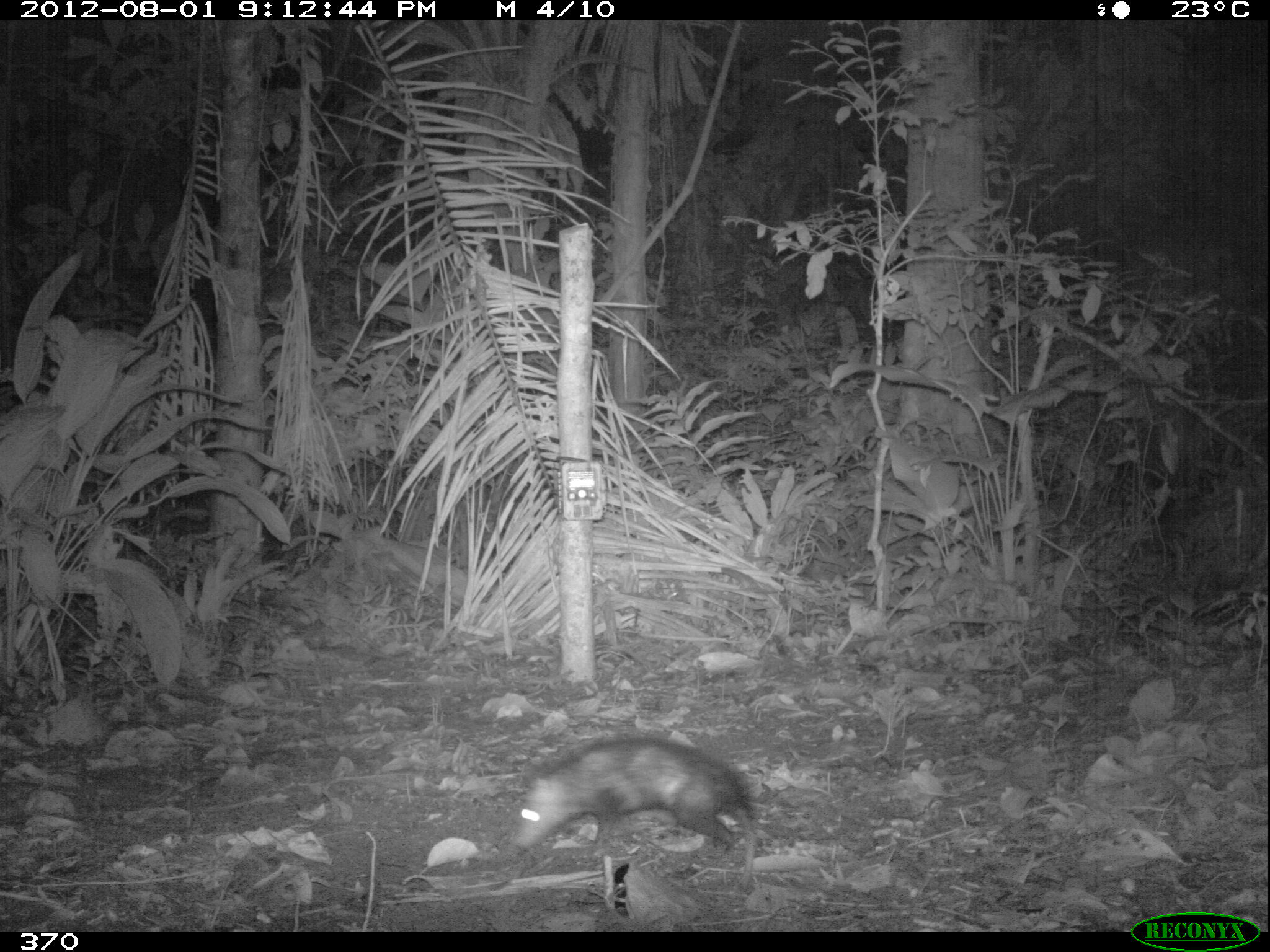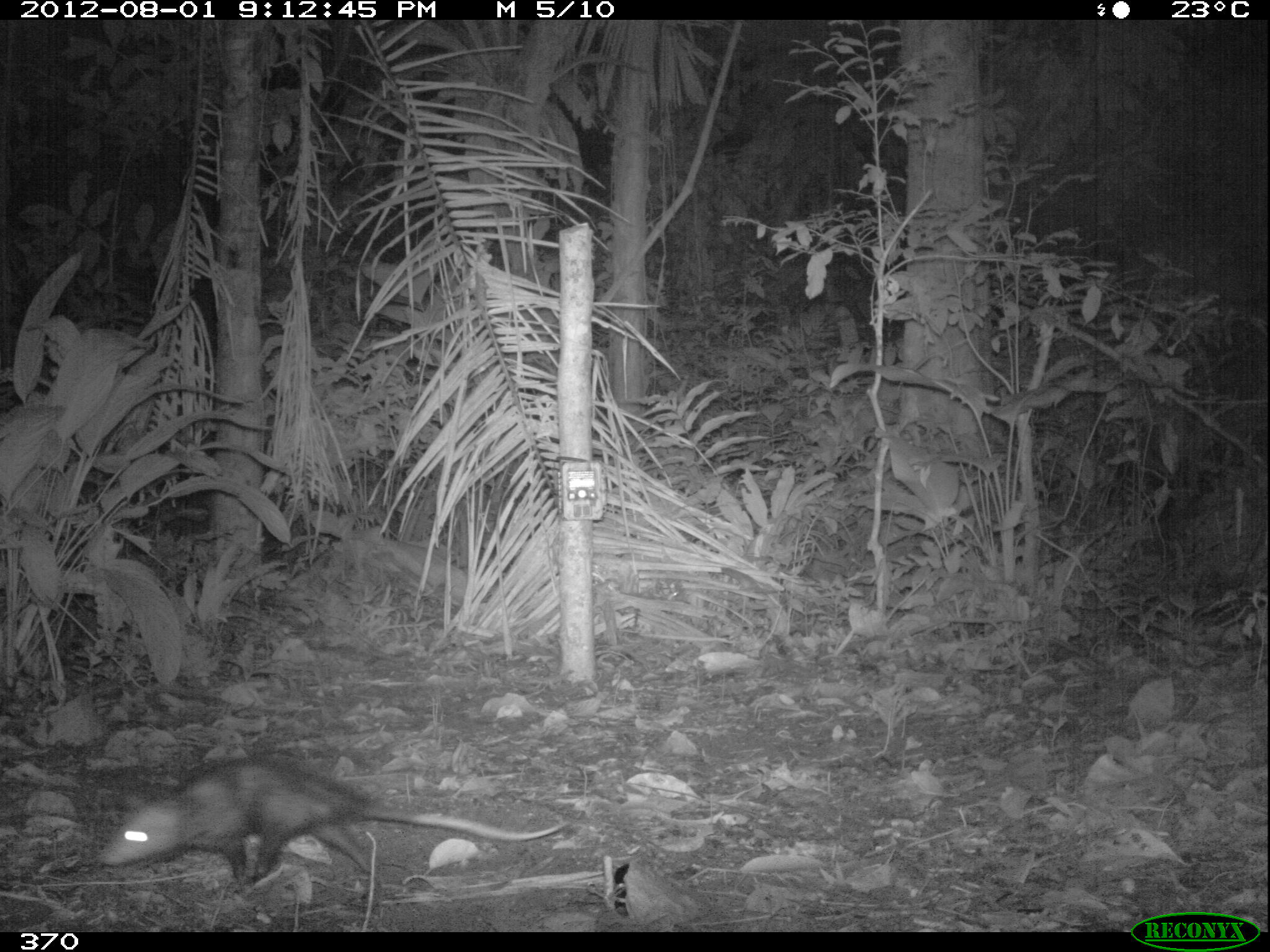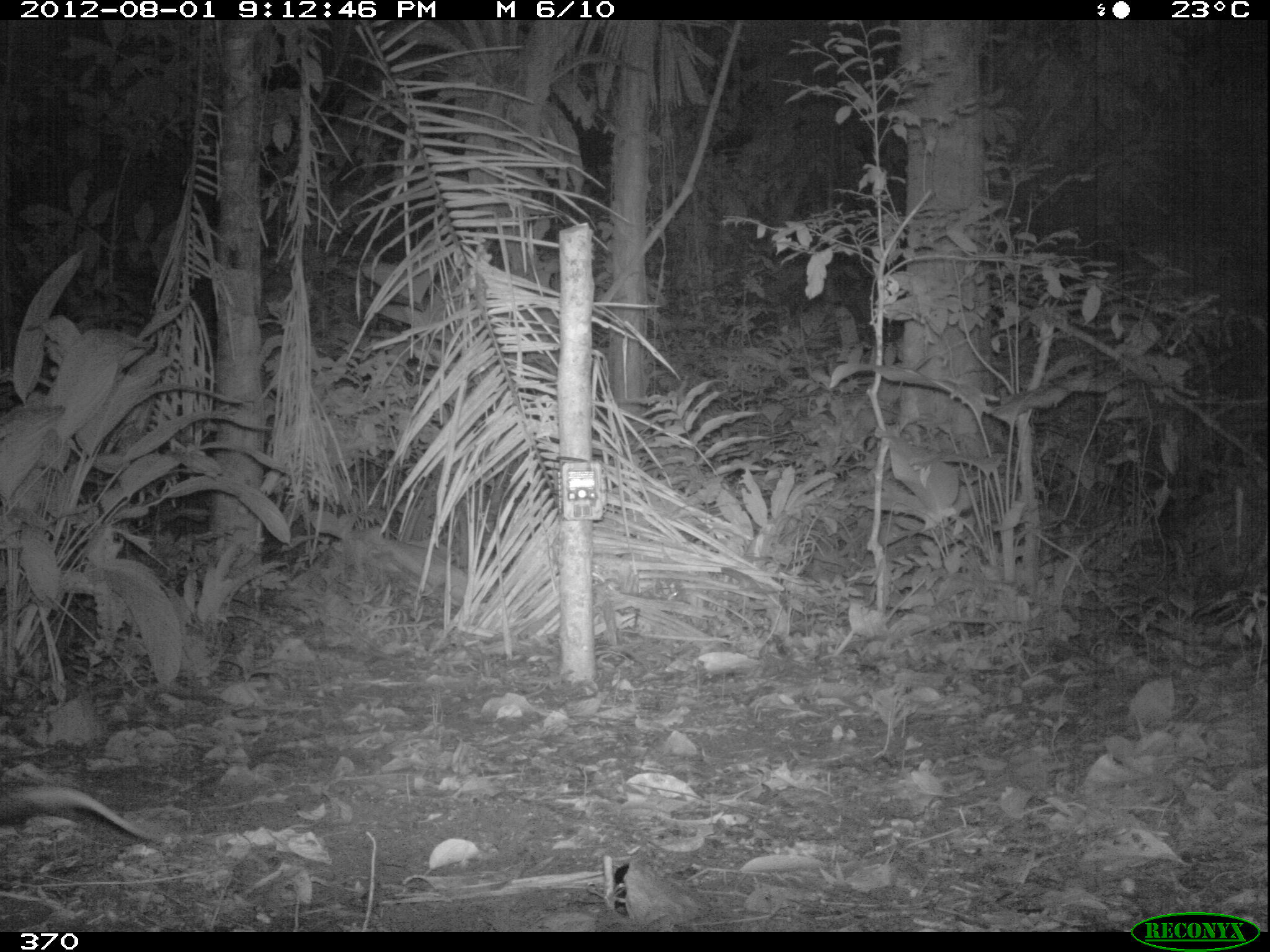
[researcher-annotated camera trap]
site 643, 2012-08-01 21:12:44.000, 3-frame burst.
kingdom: Animalia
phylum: Chordata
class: Mammalia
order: Didelphimorphia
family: Didelphidae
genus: Didelphis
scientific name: Didelphis marsupialis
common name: southern opossum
Didelphis marsupialis (southern opossum).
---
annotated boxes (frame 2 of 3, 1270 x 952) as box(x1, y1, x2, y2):
didelphis marsupialis: box(97, 754, 567, 885)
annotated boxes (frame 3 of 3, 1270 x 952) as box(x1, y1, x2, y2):
didelphis marsupialis: box(0, 784, 162, 841)